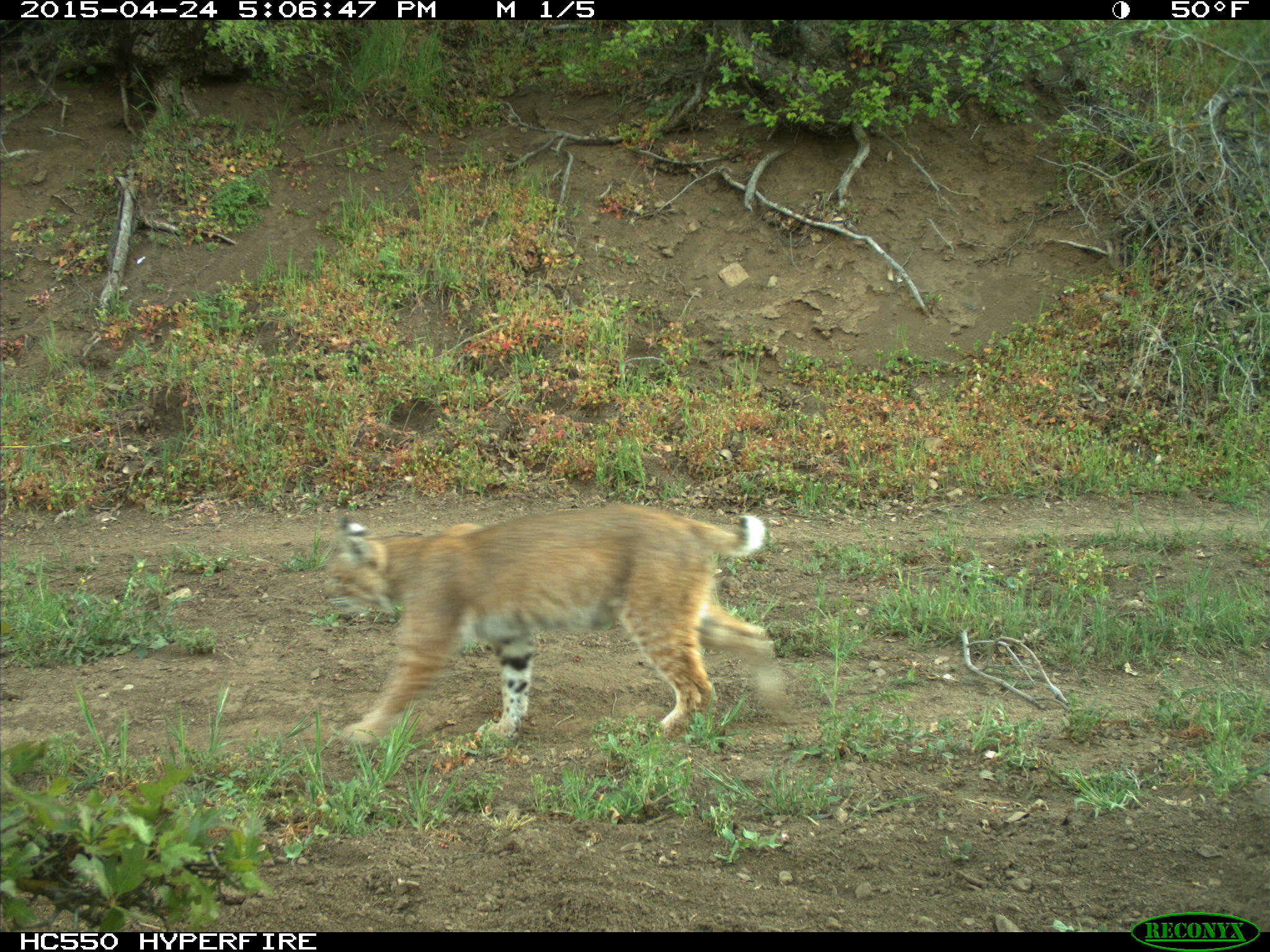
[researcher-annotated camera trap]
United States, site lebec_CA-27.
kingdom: Animalia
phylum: Chordata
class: Mammalia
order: Carnivora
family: Felidae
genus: Lynx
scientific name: Lynx rufus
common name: bobcat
Lynx rufus (bobcat).